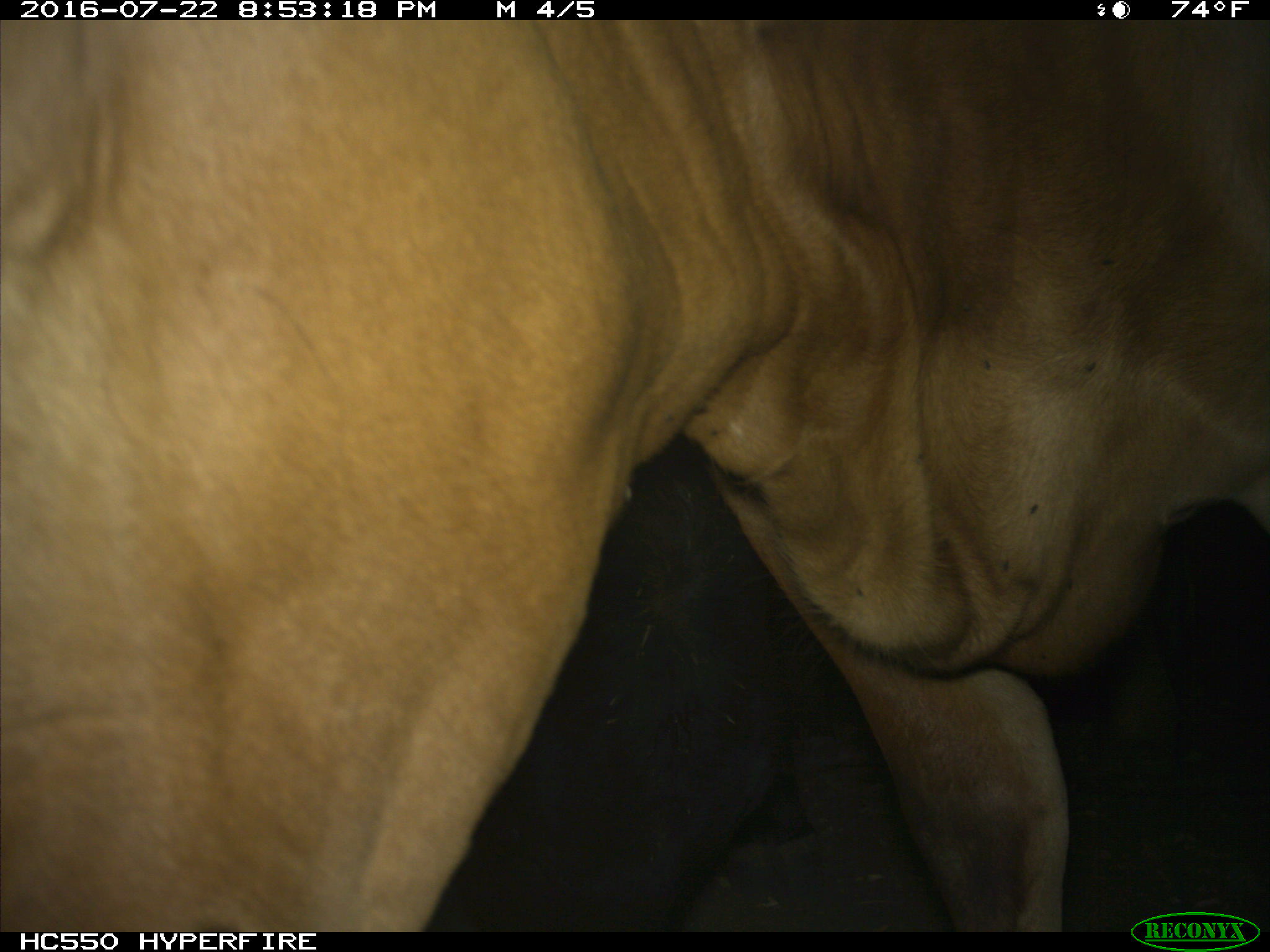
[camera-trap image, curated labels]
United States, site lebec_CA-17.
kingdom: Animalia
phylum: Chordata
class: Mammalia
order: Artiodactyla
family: Bovidae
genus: Bos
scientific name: Bos taurus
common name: domestic cow